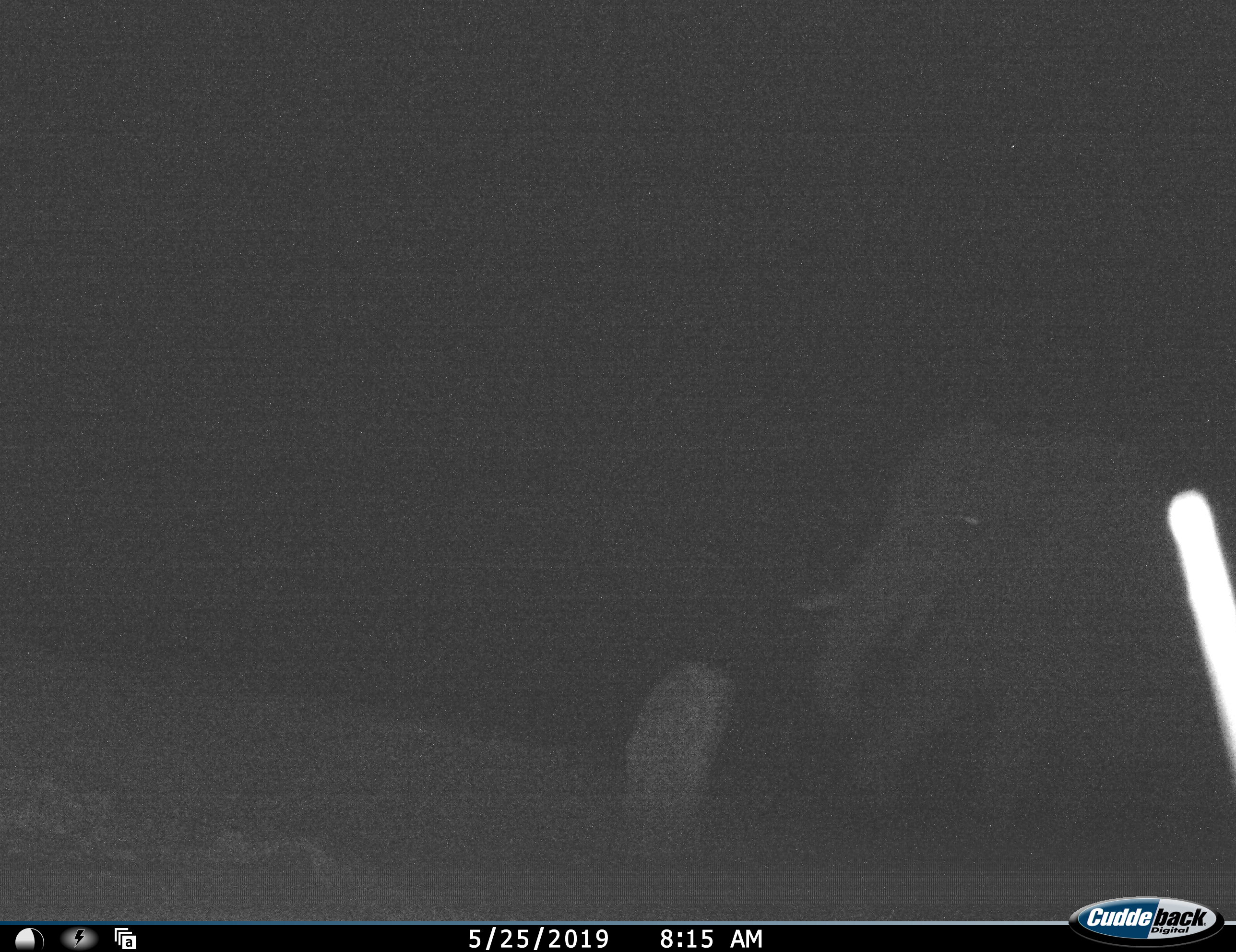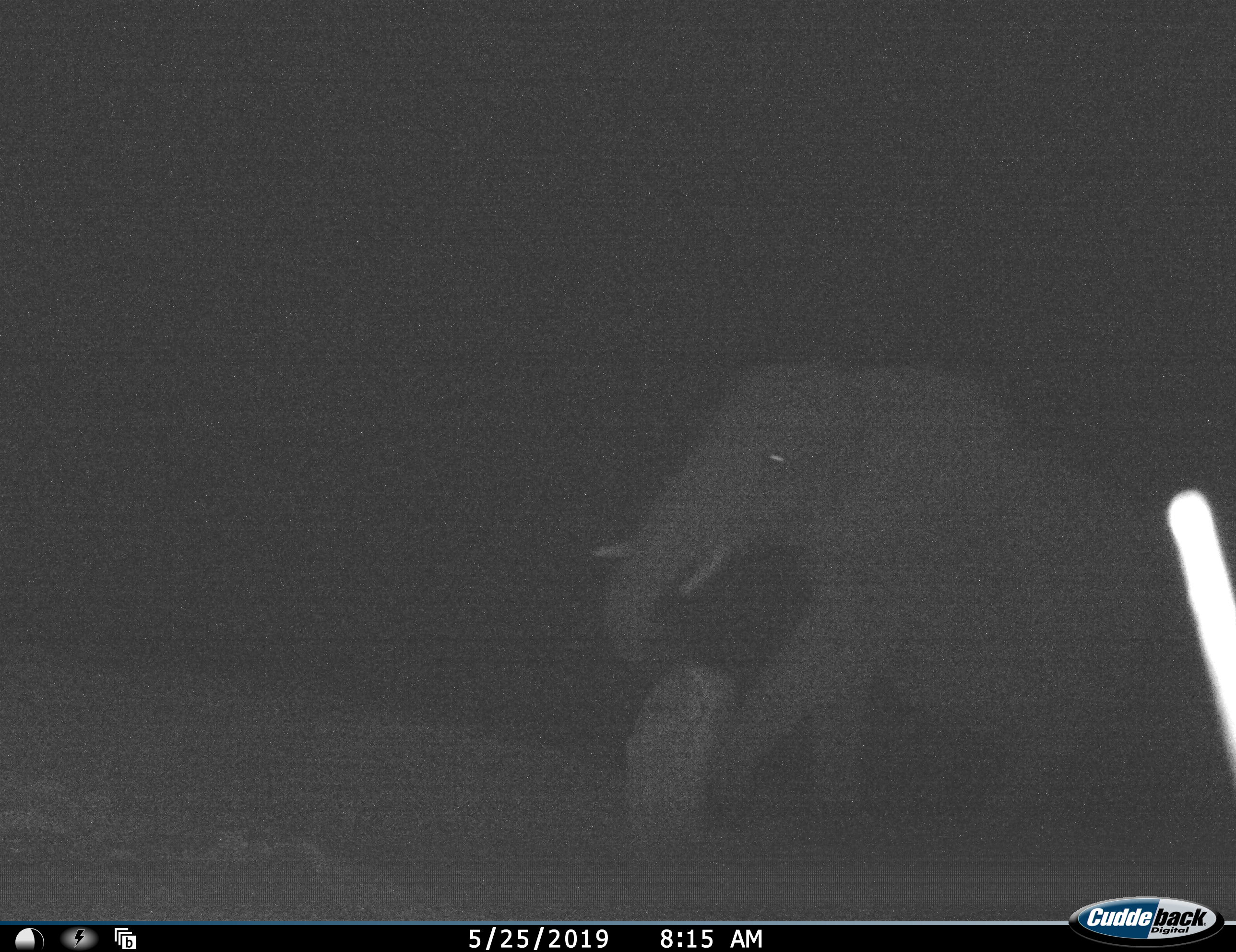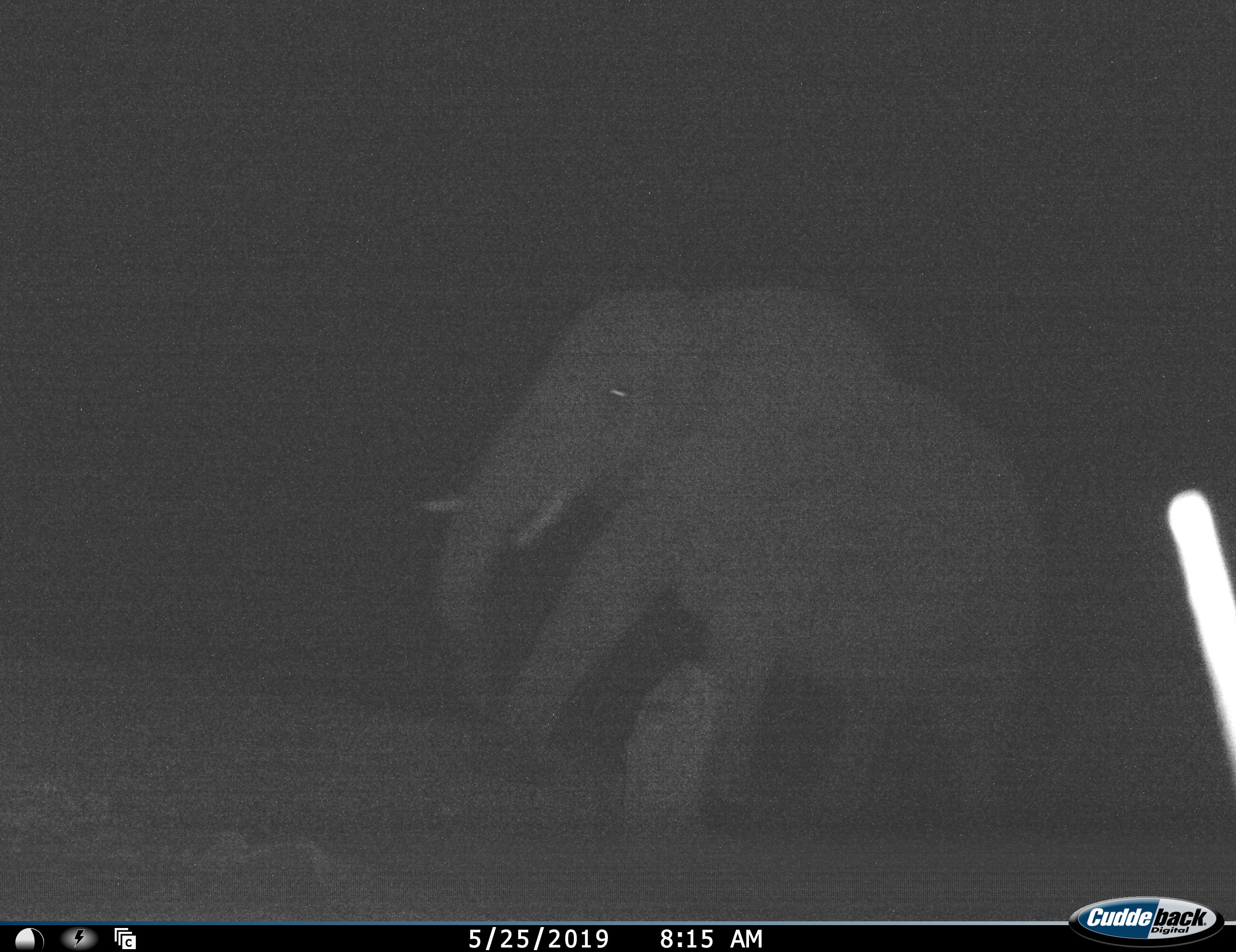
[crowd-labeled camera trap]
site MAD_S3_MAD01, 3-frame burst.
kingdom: Animalia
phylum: Chordata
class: Mammalia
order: Proboscidea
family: Elephantidae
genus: Loxodonta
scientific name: Loxodonta africana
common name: african bush elephant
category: elephant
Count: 1.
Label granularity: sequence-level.